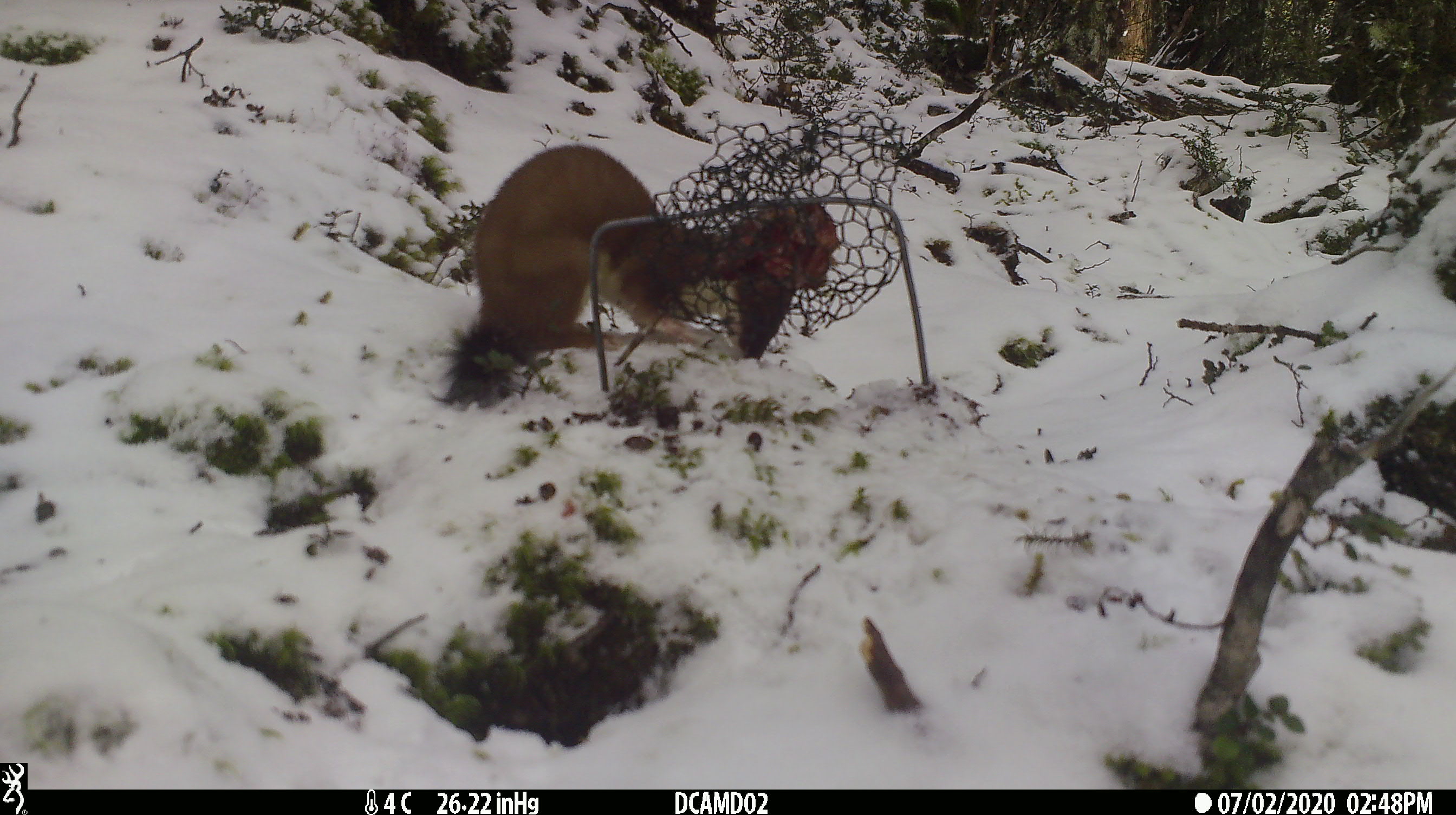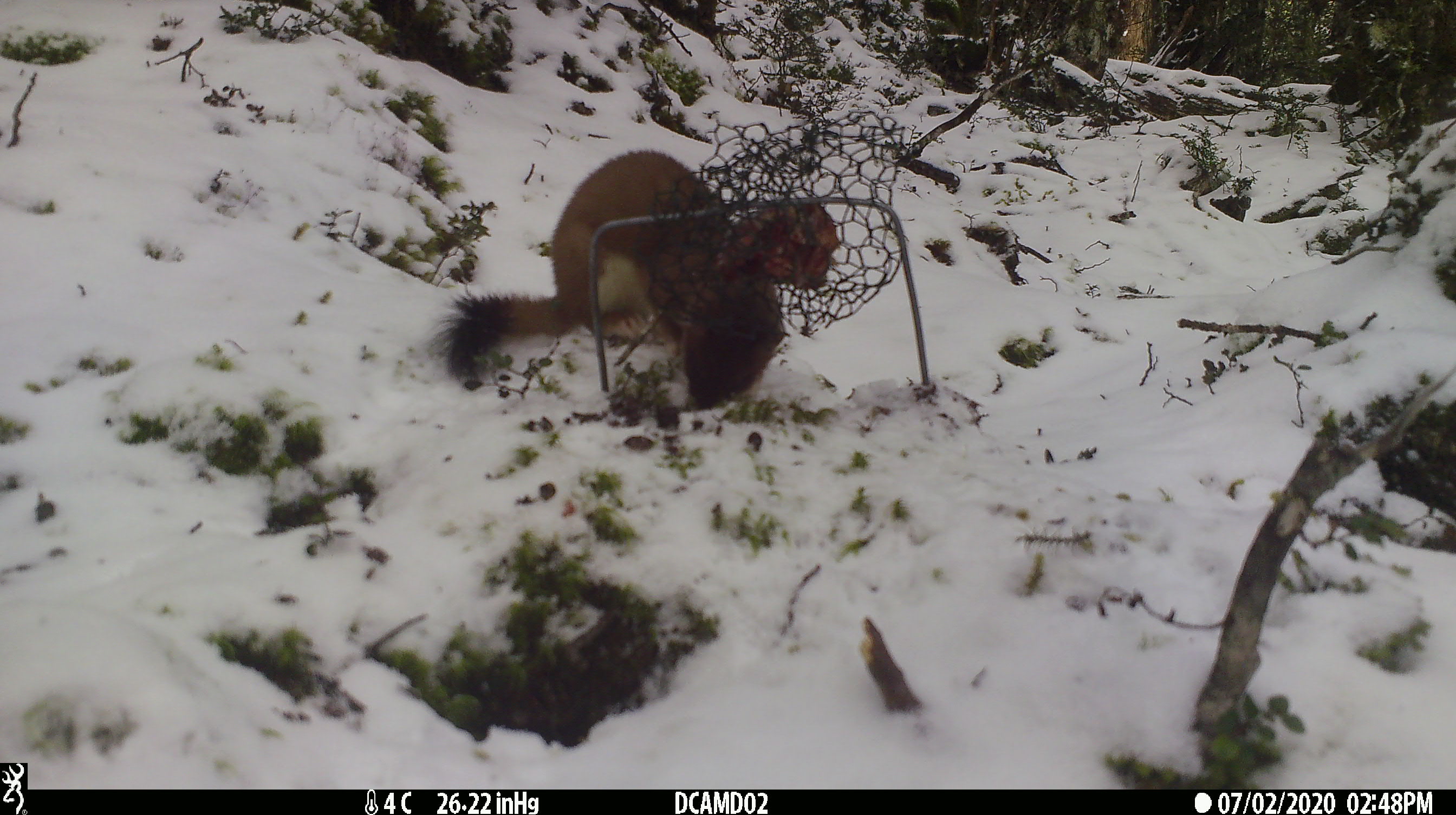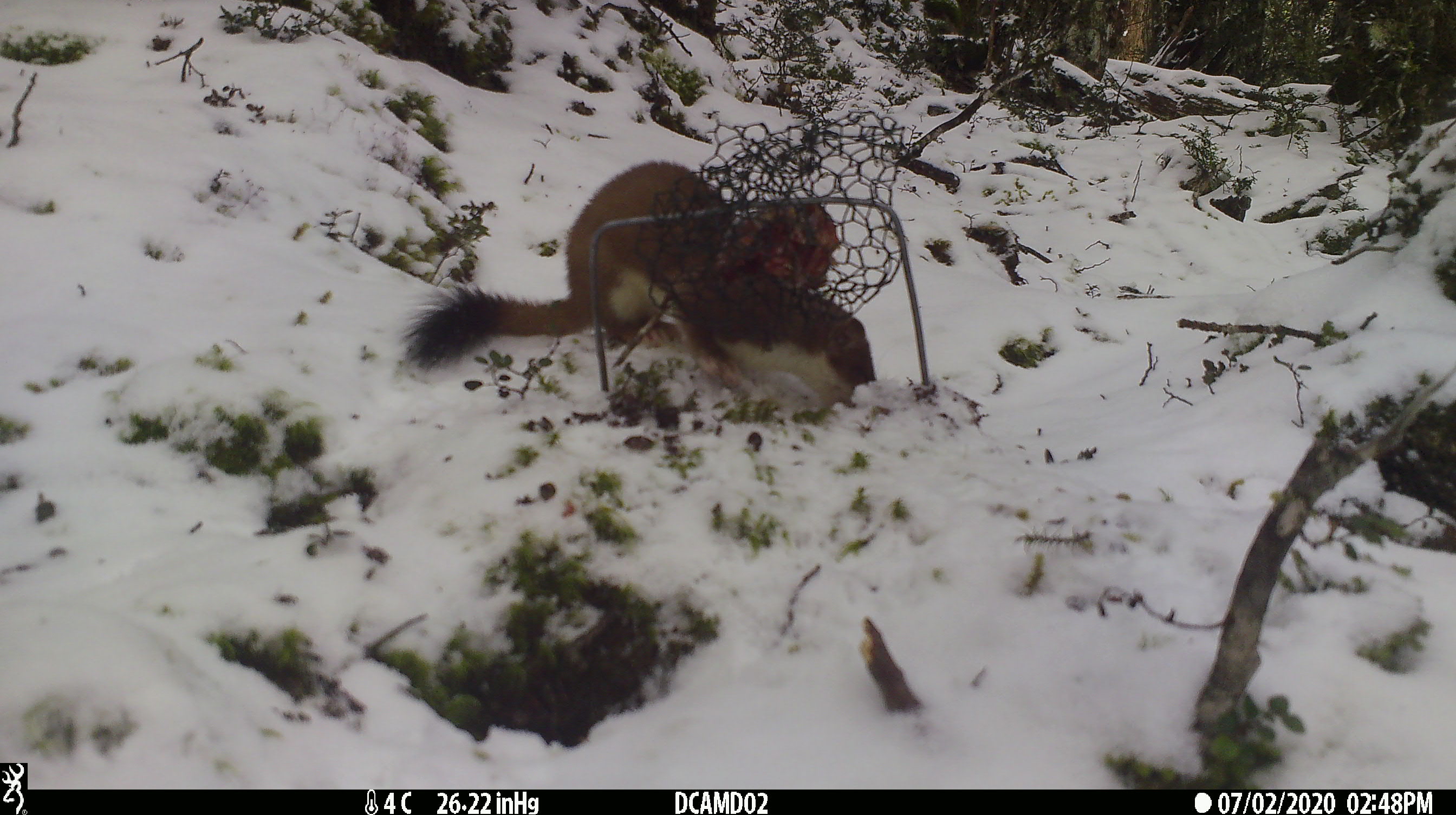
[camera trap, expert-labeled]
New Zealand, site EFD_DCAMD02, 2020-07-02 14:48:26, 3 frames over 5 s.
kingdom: Animalia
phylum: Chordata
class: Mammalia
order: Carnivora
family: Mustelidae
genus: Mustela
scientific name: Mustela erminea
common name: stoat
Stoat (Mustela erminea).